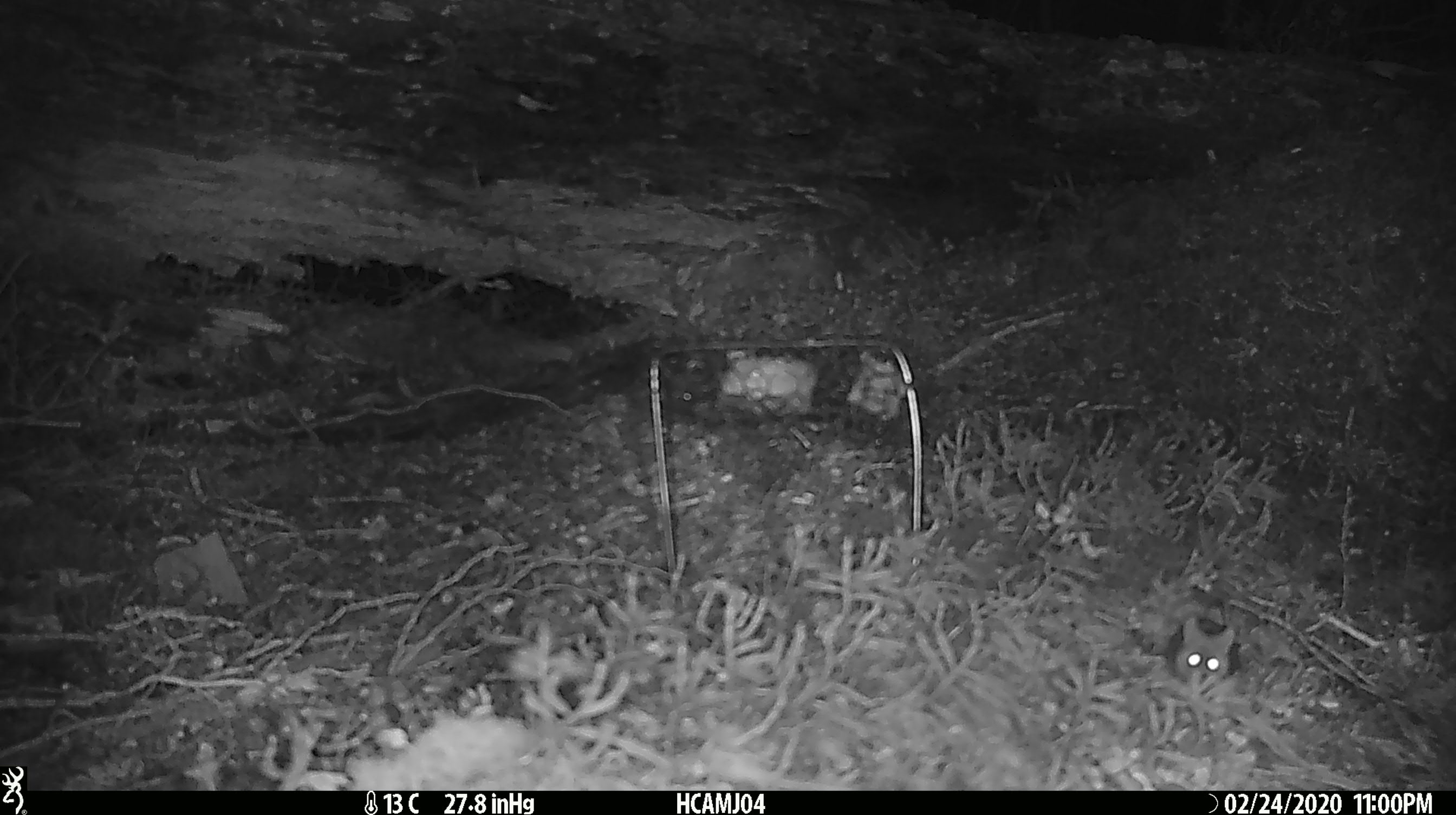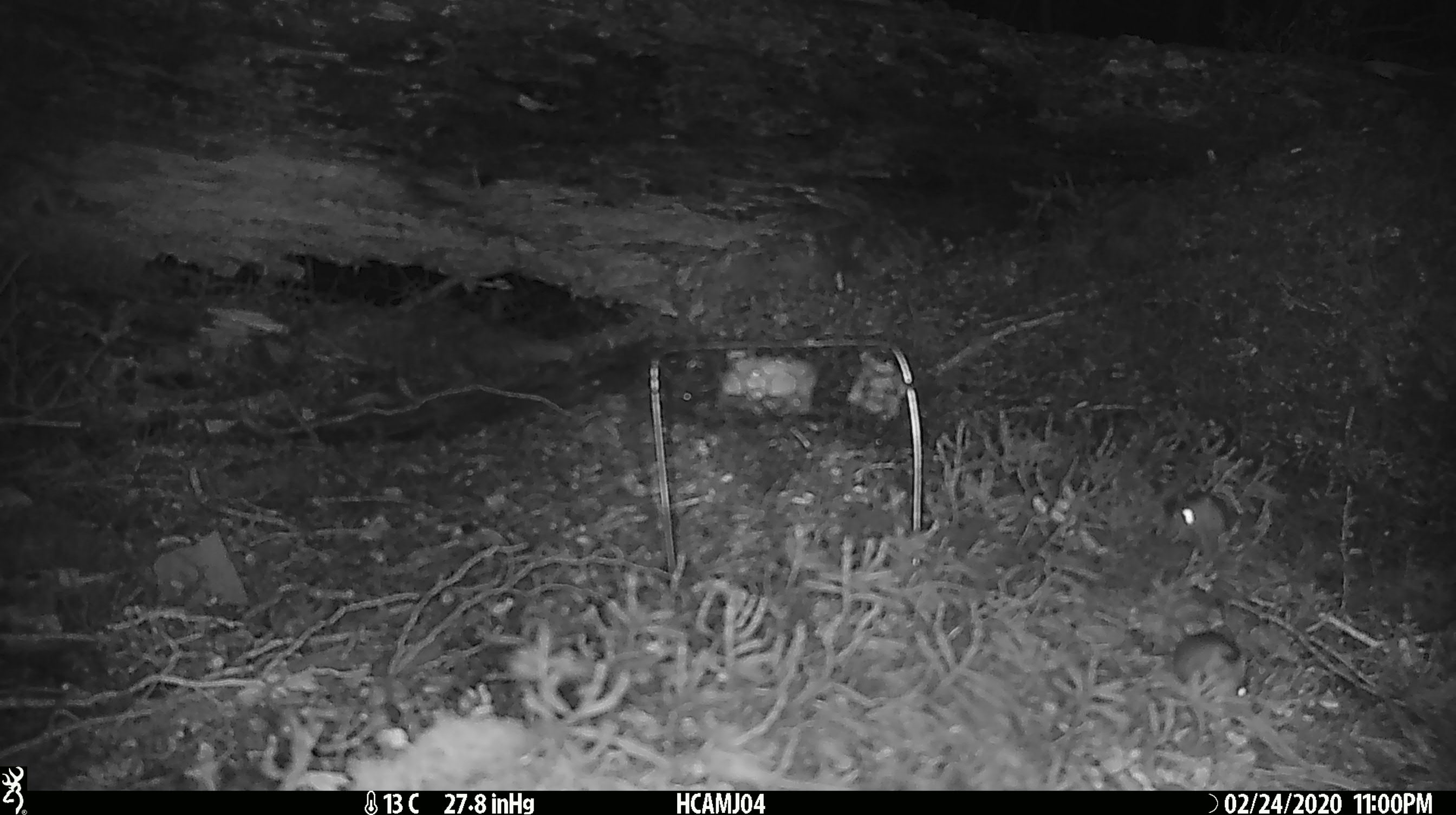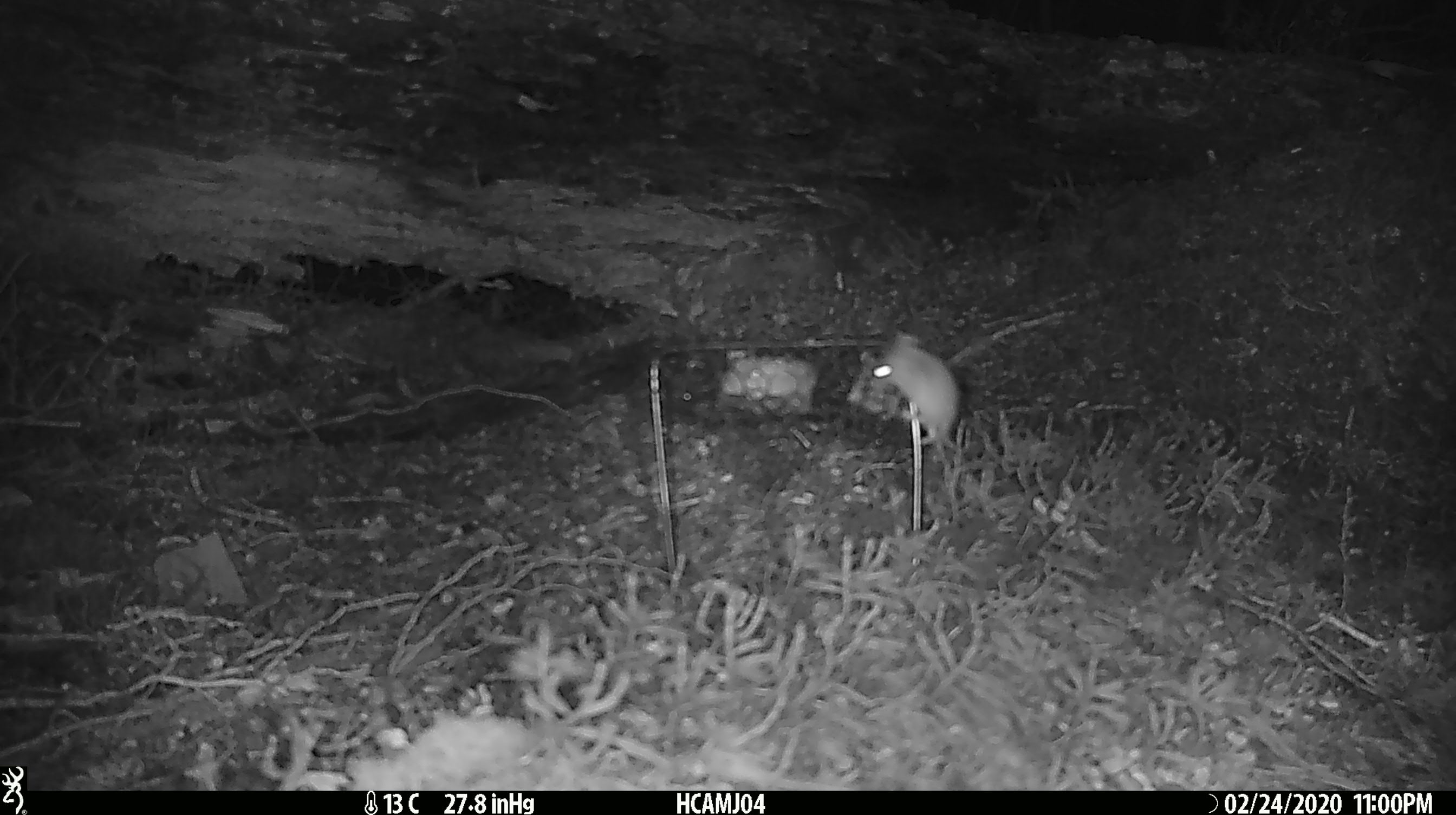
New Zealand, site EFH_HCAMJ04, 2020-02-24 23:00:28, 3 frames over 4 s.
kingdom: Animalia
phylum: Chordata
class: Mammalia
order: Rodentia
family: Muridae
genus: Mus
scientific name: Mus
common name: mouse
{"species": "mouse (Mus)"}